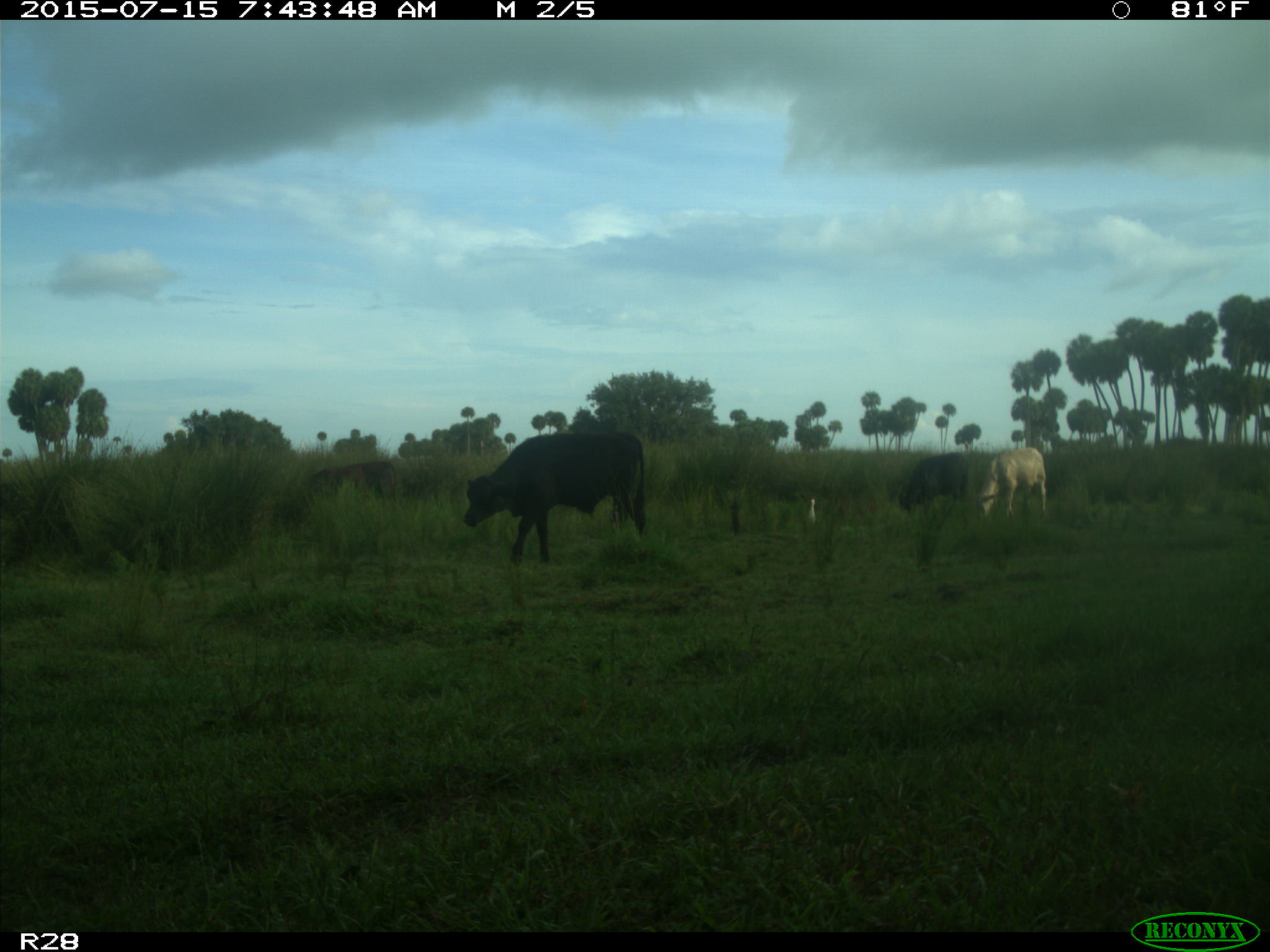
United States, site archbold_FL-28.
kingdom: Animalia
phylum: Chordata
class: Mammalia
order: Artiodactyla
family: Bovidae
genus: Bos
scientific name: Bos taurus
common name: domestic cow